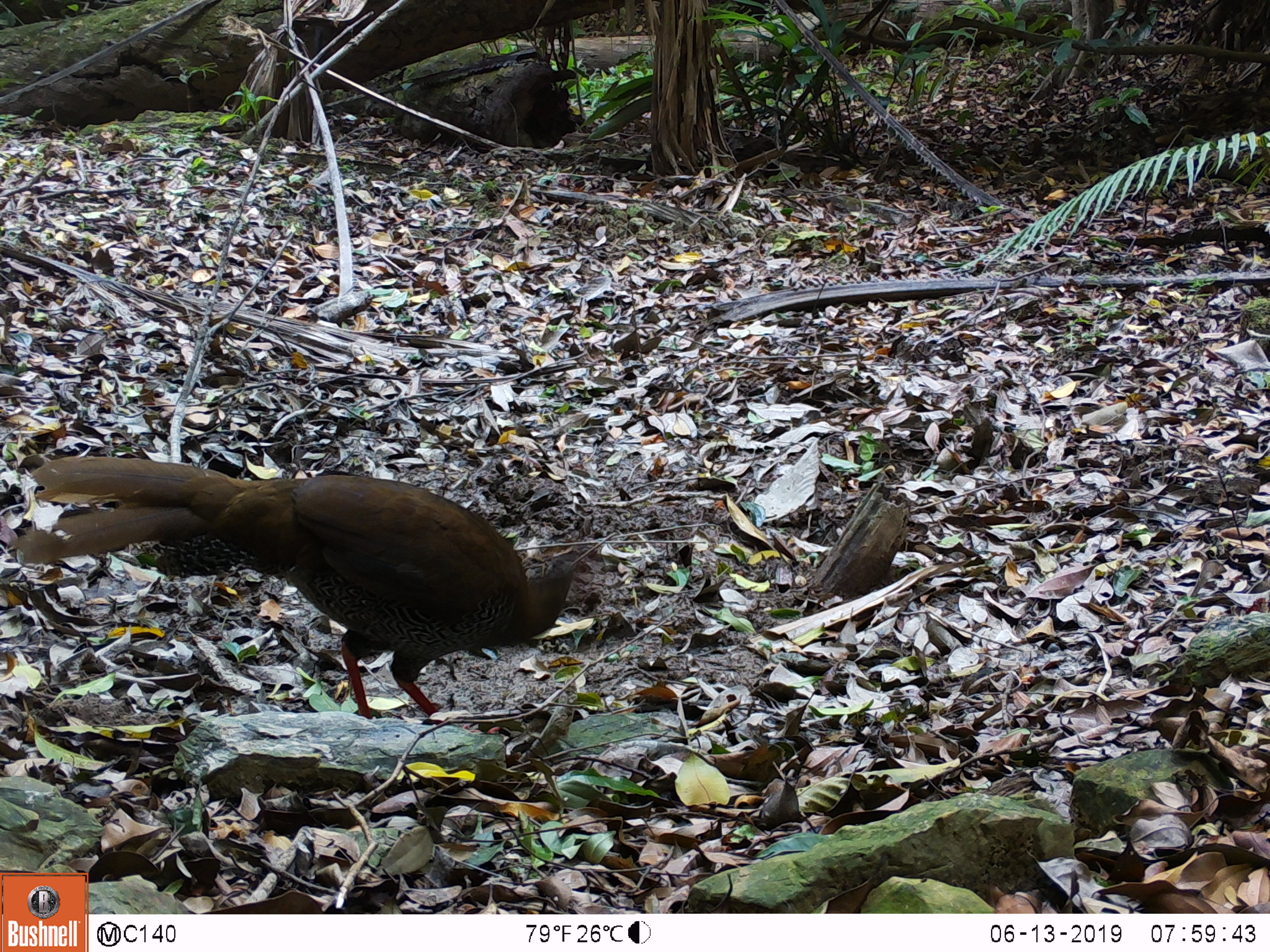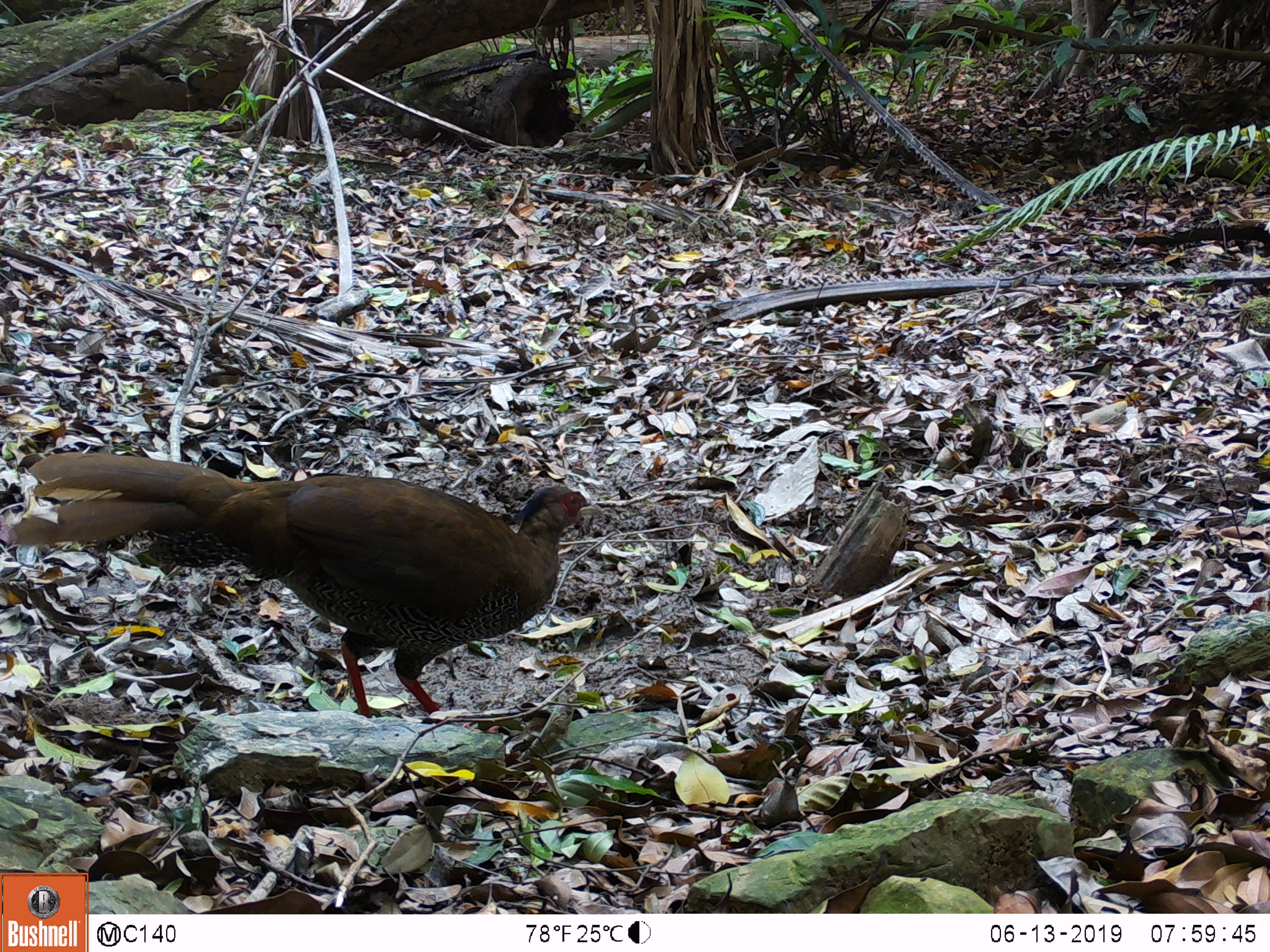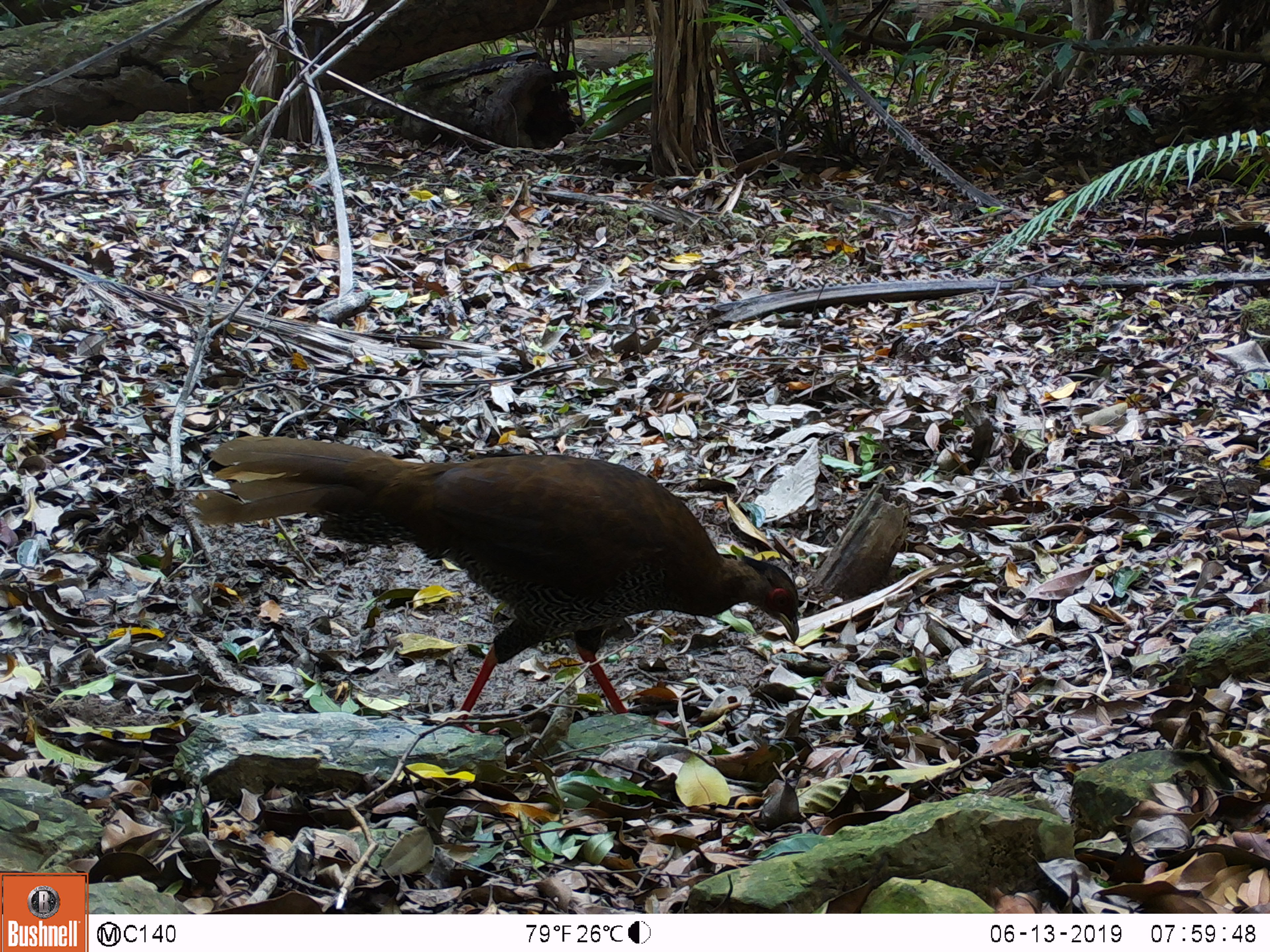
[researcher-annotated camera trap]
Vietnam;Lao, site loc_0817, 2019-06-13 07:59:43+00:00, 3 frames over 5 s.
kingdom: Animalia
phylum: Chordata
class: Aves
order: Galliformes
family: Phasianidae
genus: Lophura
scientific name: Lophura nycthemera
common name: silver pheasant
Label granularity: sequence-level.